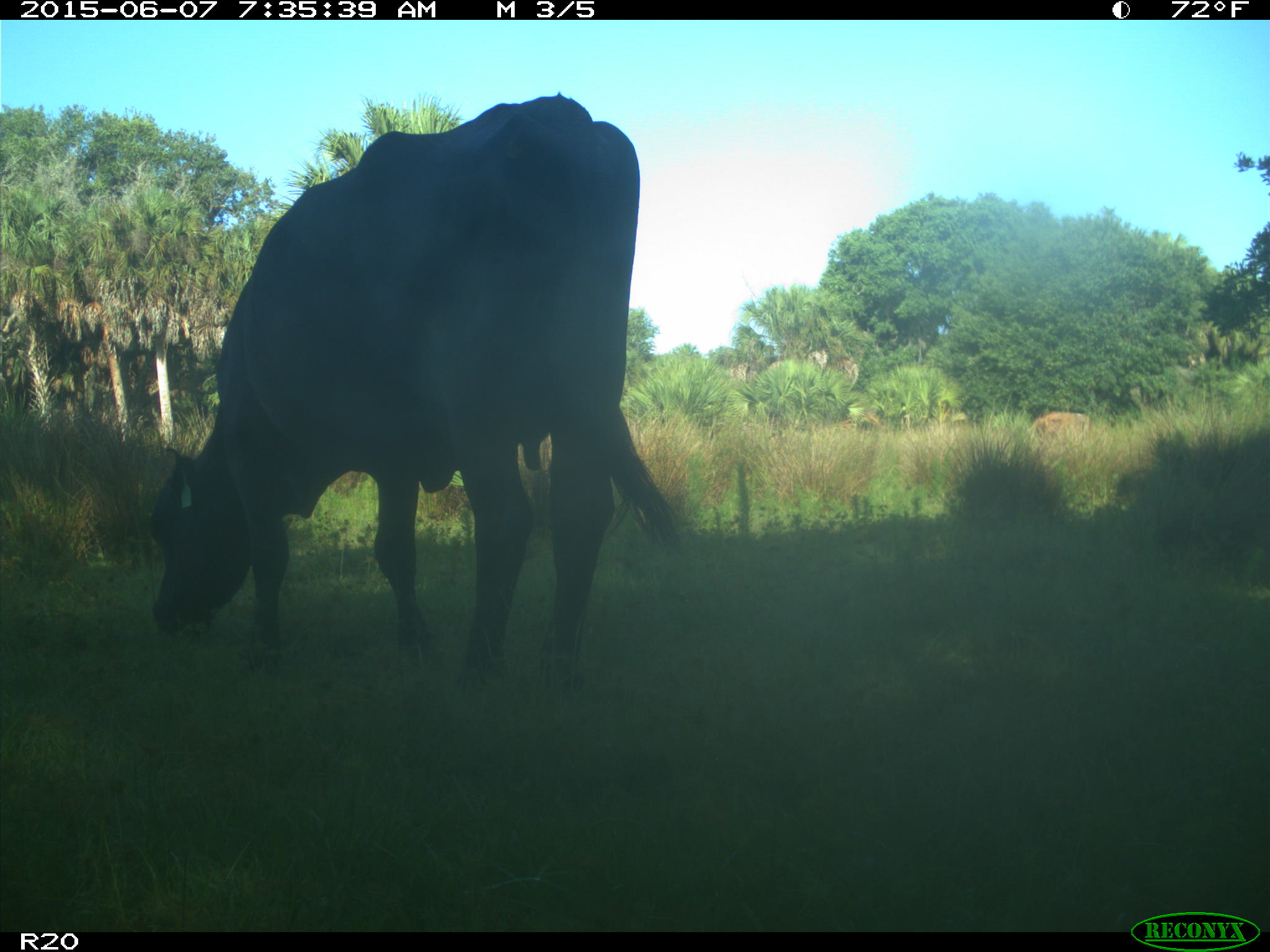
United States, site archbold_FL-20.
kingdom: Animalia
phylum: Chordata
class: Mammalia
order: Artiodactyla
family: Bovidae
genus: Bos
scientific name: Bos taurus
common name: domestic cow